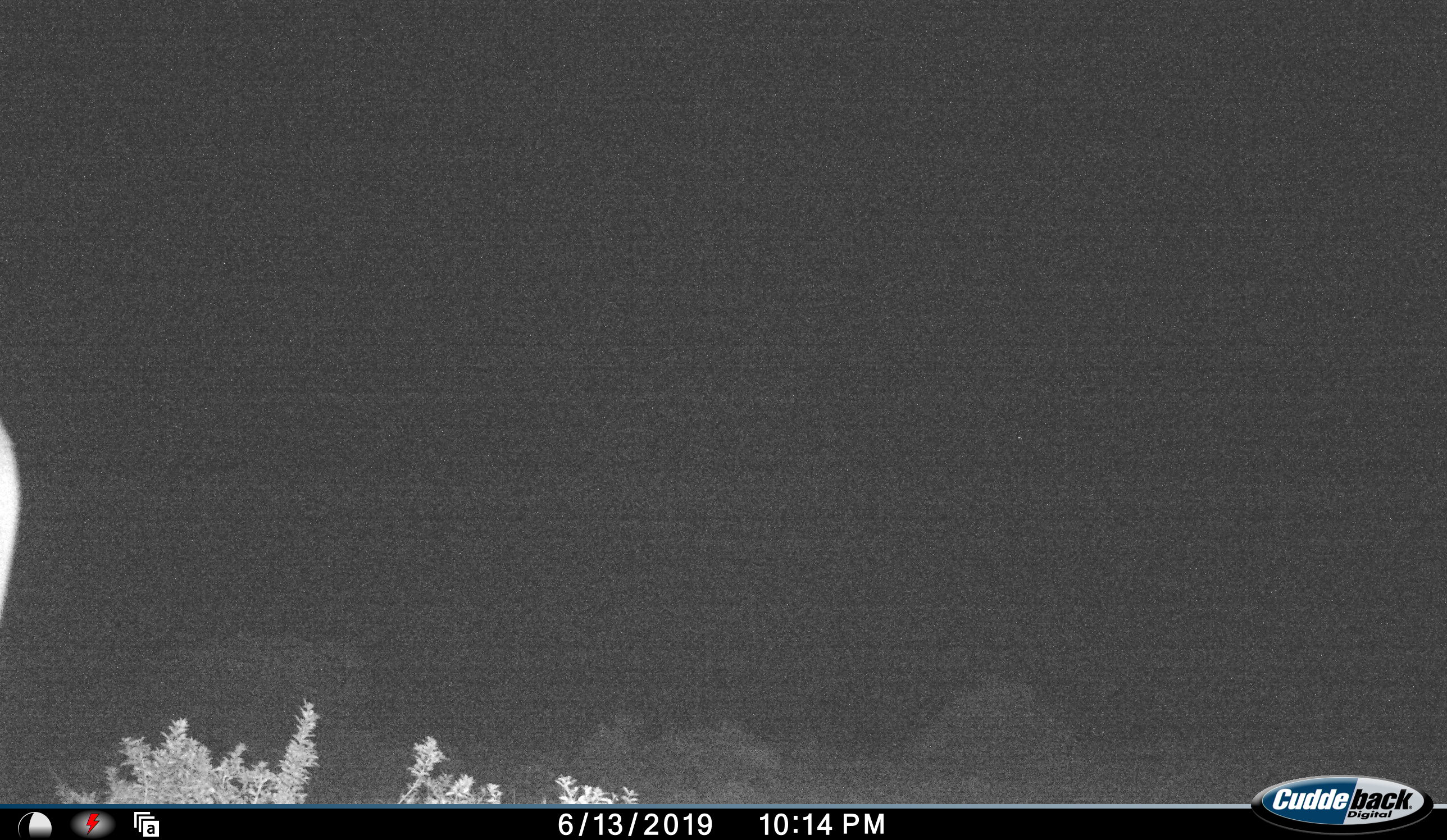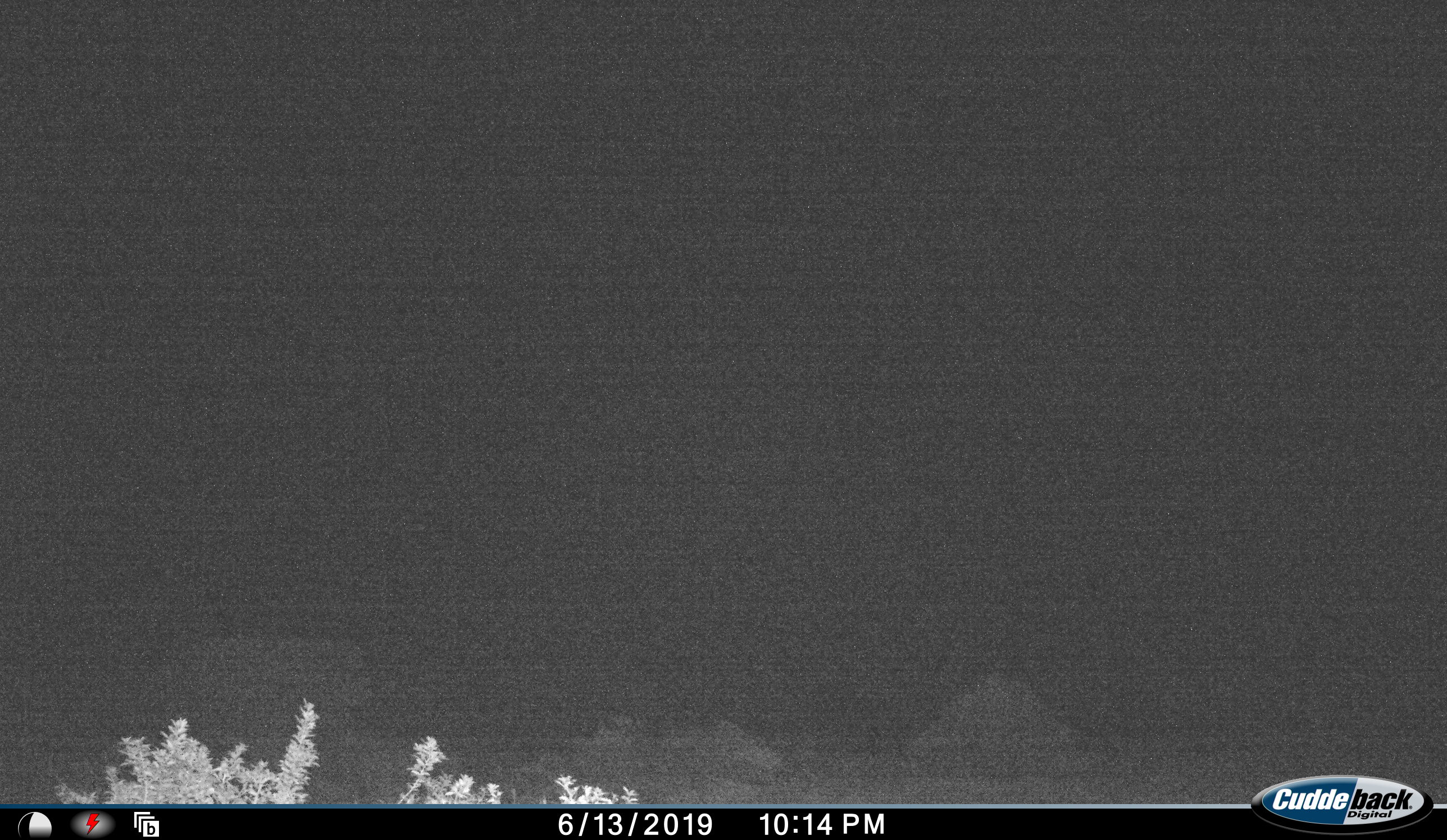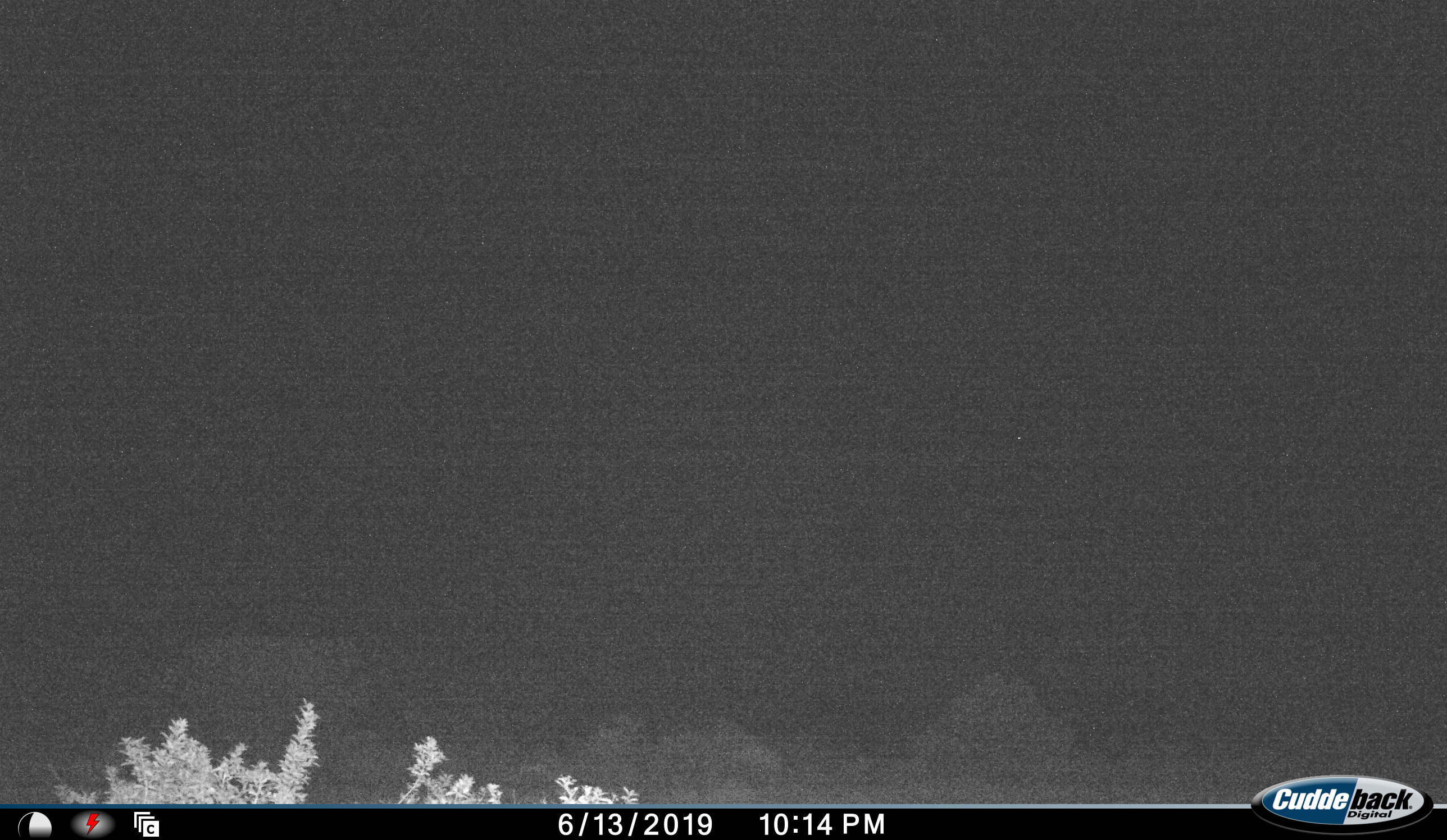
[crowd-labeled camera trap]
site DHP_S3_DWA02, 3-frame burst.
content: unidentified animal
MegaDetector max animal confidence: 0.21